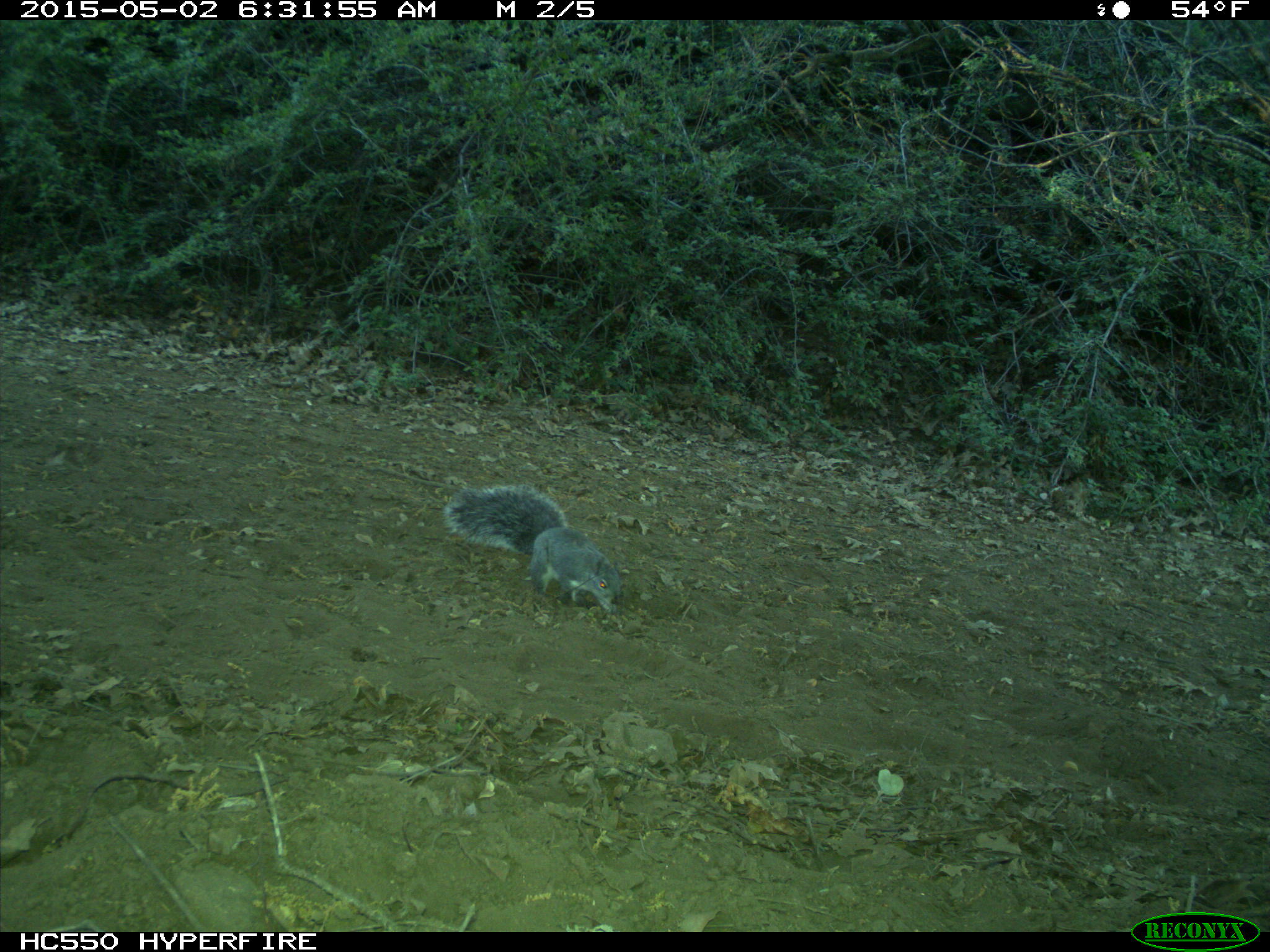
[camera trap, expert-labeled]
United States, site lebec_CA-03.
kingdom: Animalia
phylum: Chordata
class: Mammalia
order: Rodentia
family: Sciuridae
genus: Sciurus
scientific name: Sciurus carolinensis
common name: eastern gray squirrel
Sciurus carolinensis (eastern gray squirrel).